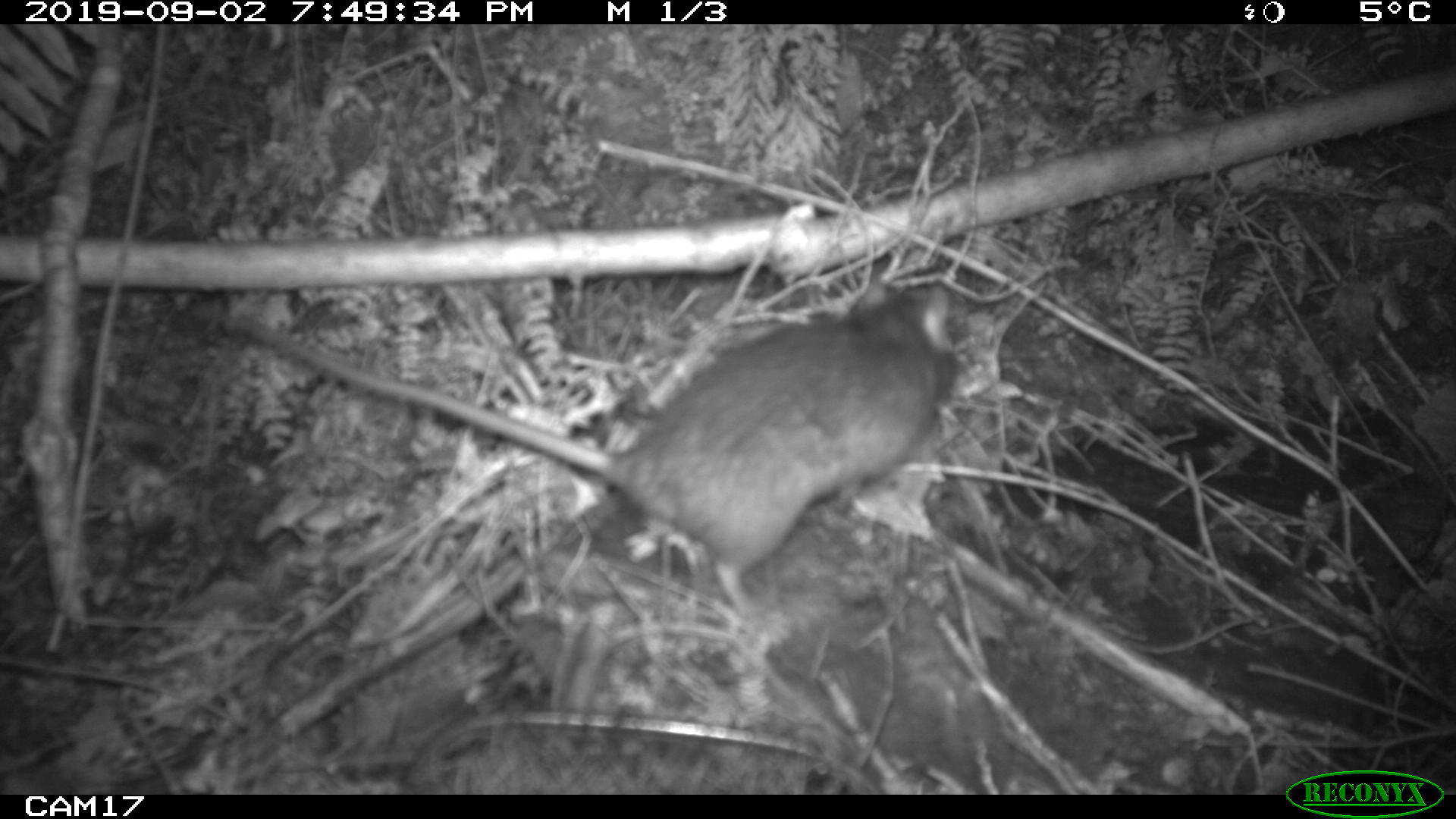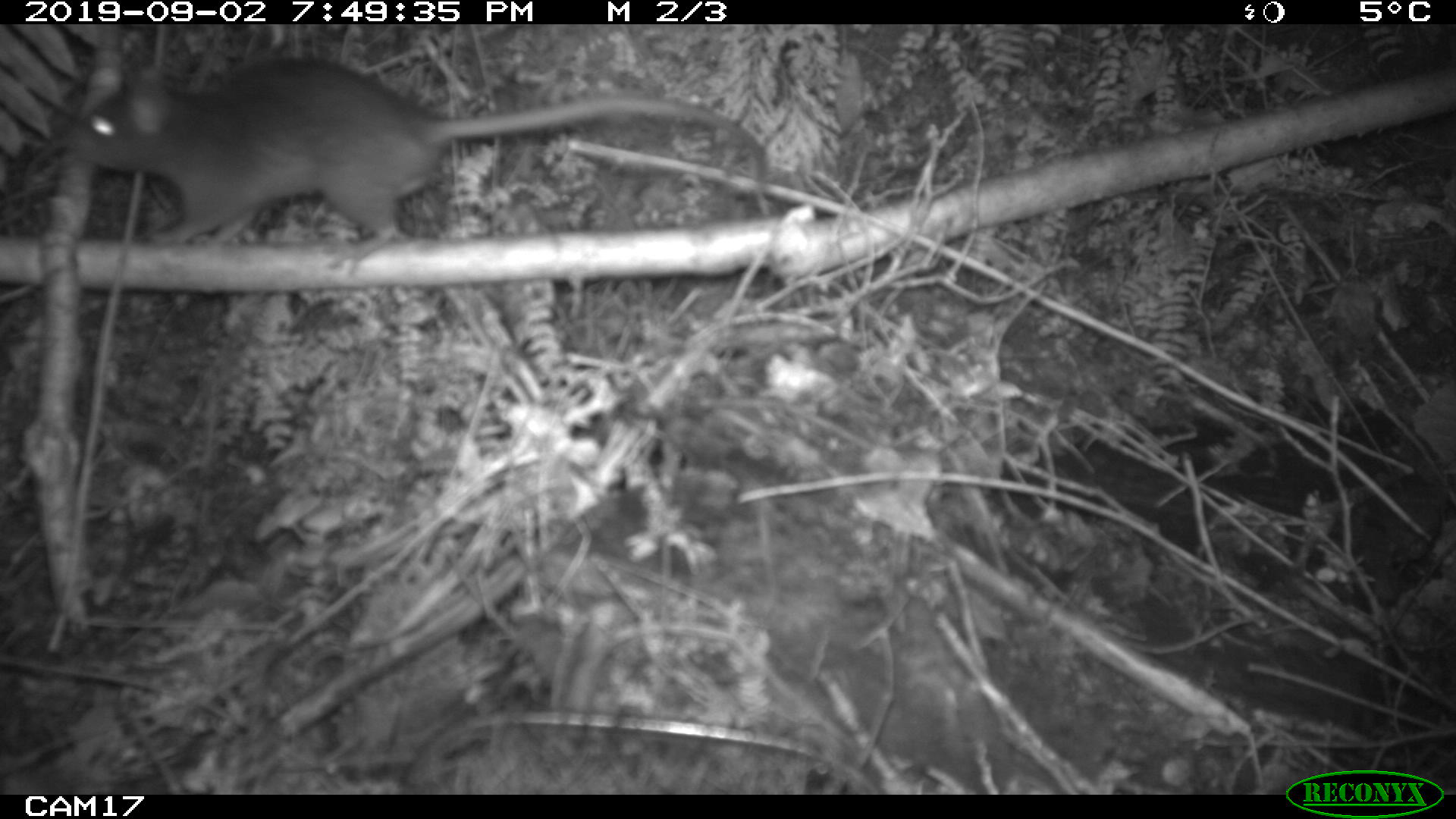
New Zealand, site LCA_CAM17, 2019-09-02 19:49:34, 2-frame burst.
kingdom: Animalia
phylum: Chordata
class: Mammalia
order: Rodentia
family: Muridae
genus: Rattus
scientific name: Rattus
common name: rat